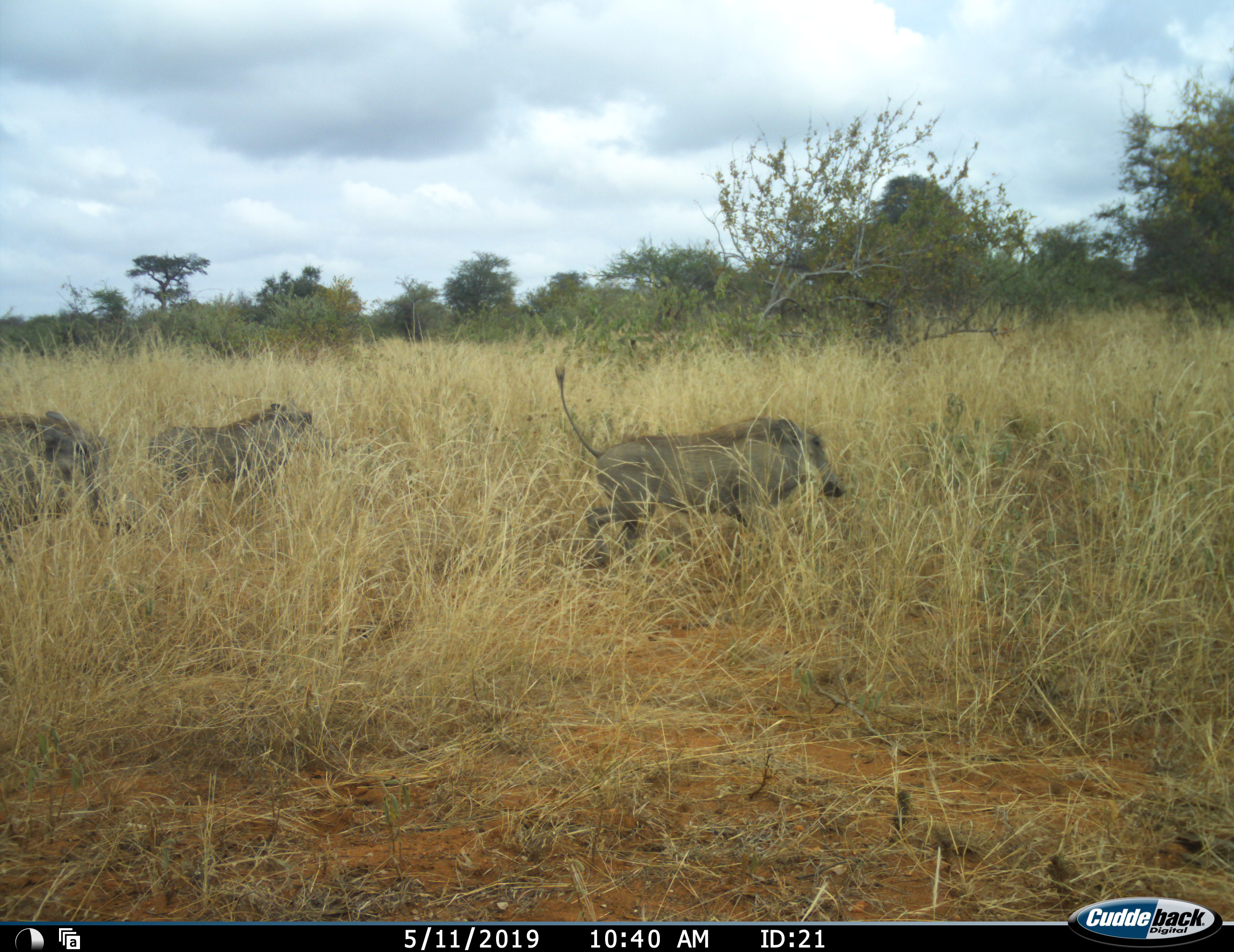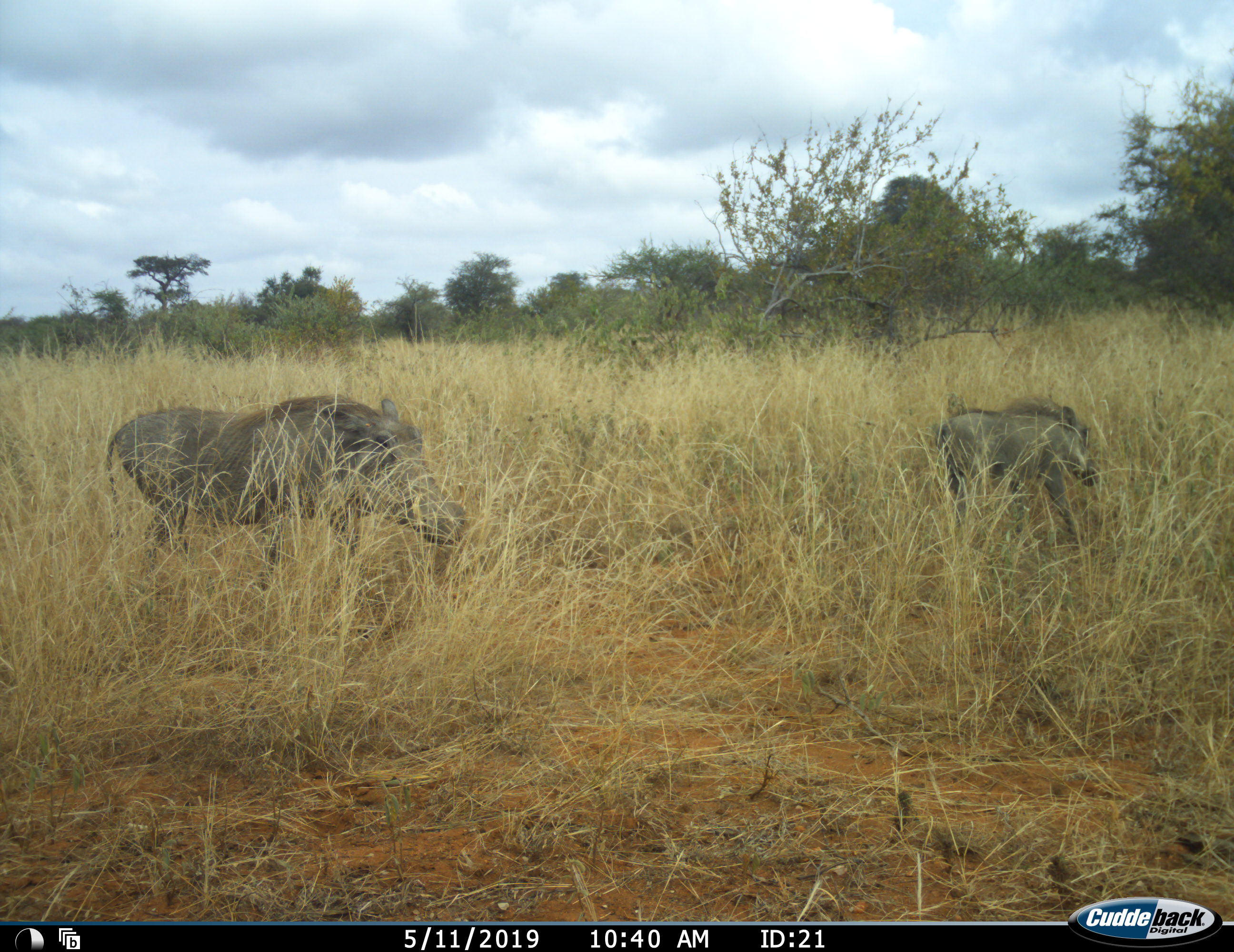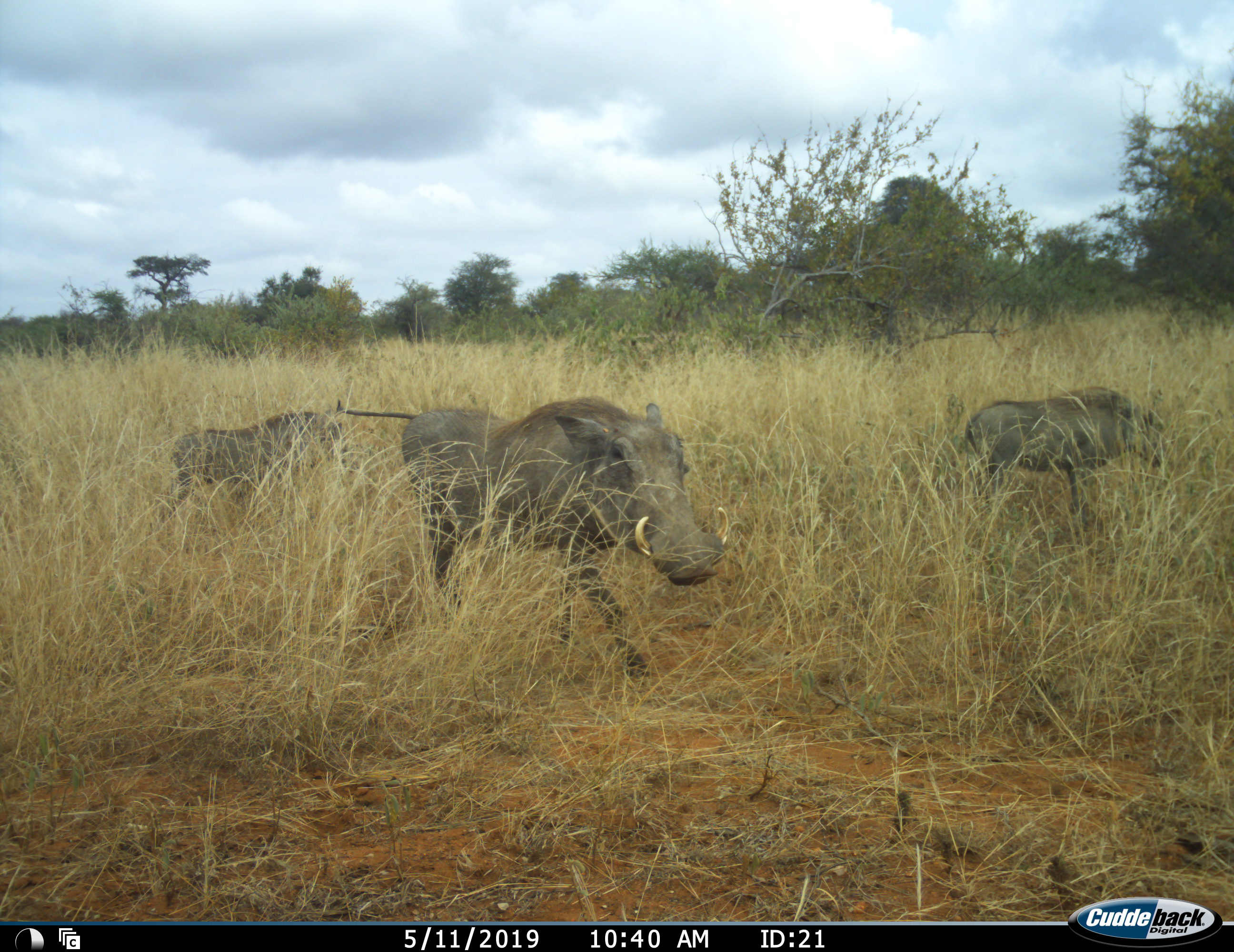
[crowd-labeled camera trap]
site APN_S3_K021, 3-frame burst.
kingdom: Animalia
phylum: Chordata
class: Mammalia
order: Artiodactyla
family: Suidae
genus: Phacochoerus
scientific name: Phacochoerus africanus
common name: warthog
Warthog (Phacochoerus africanus), count 3. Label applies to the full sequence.